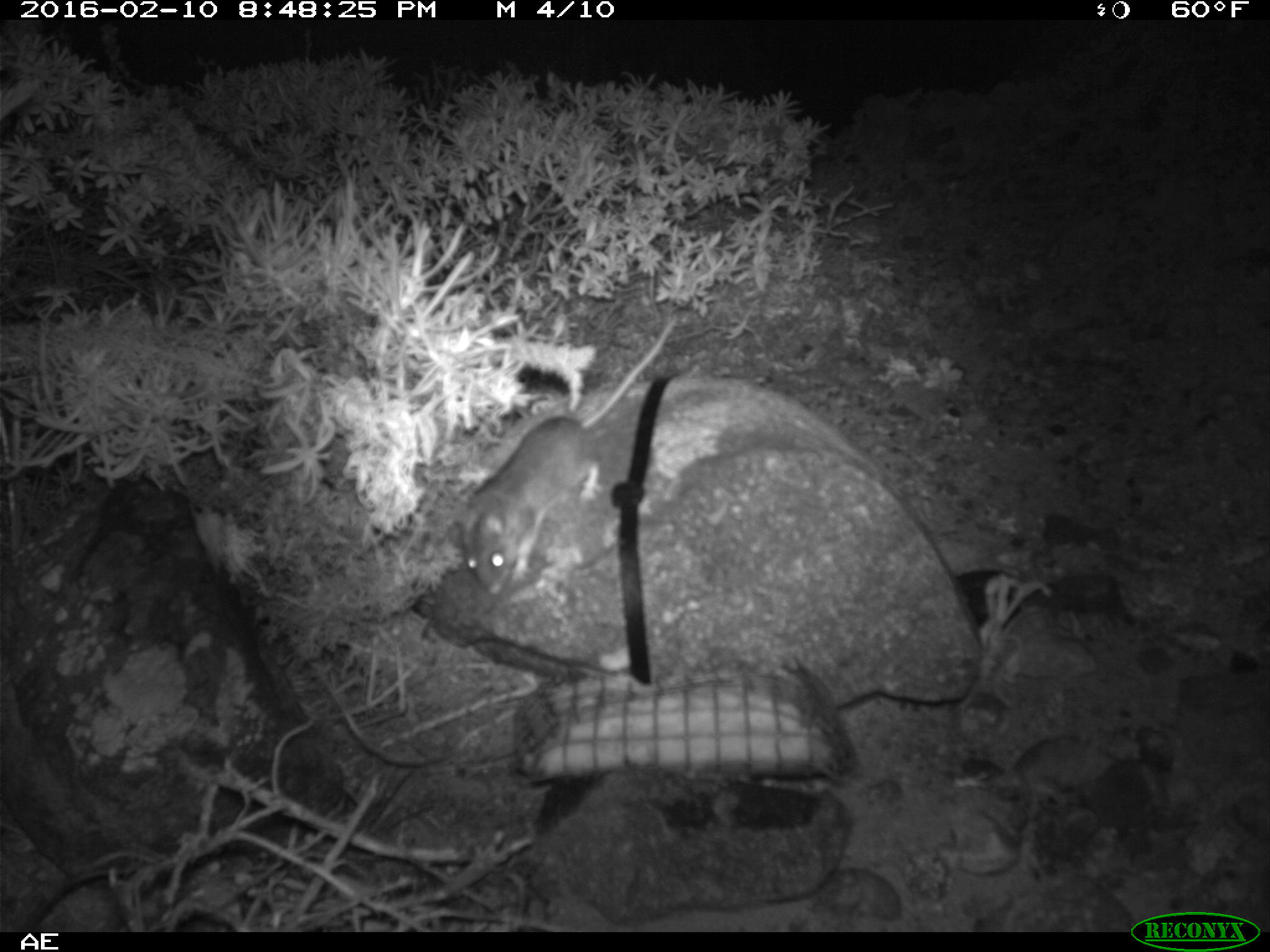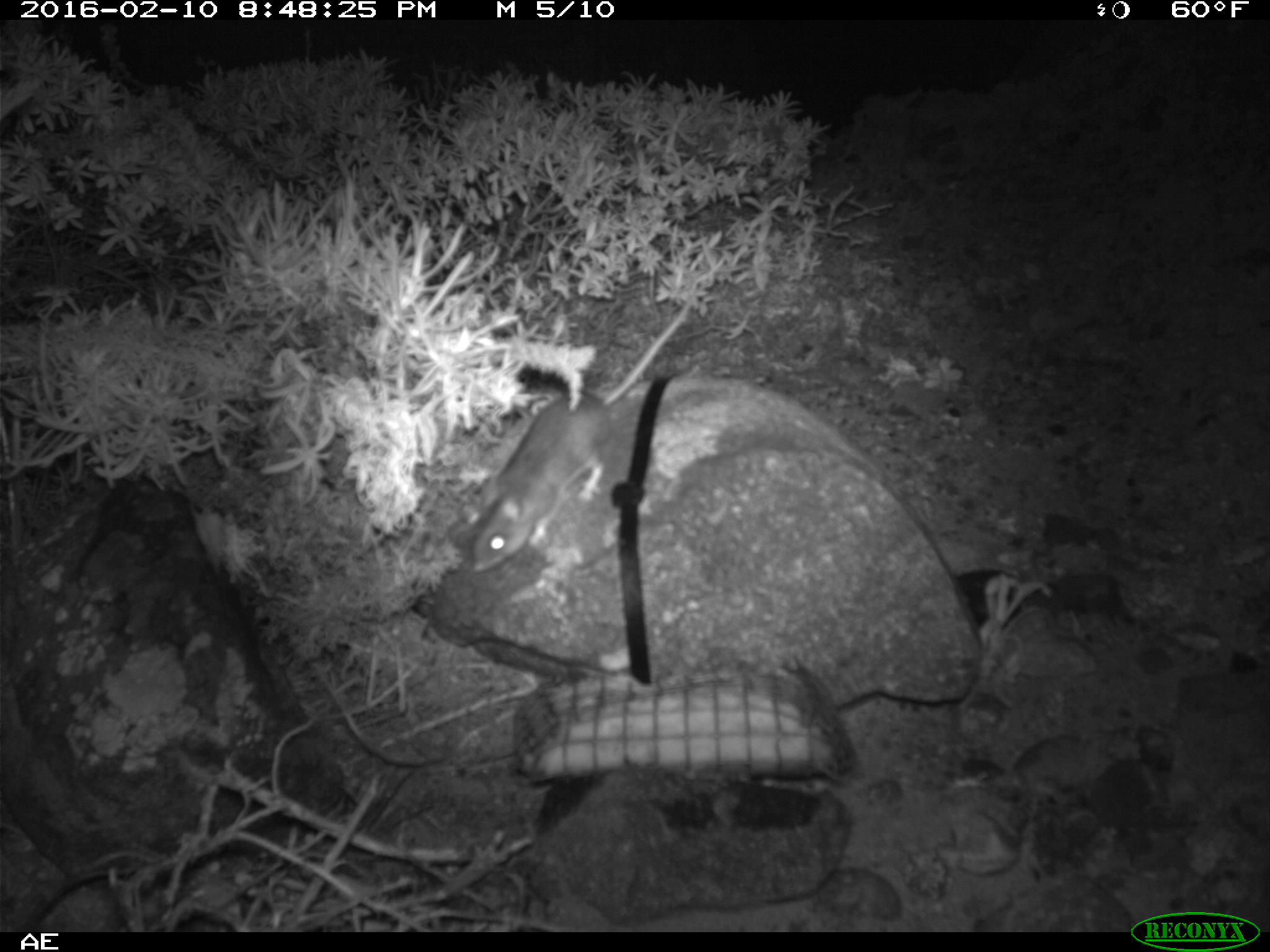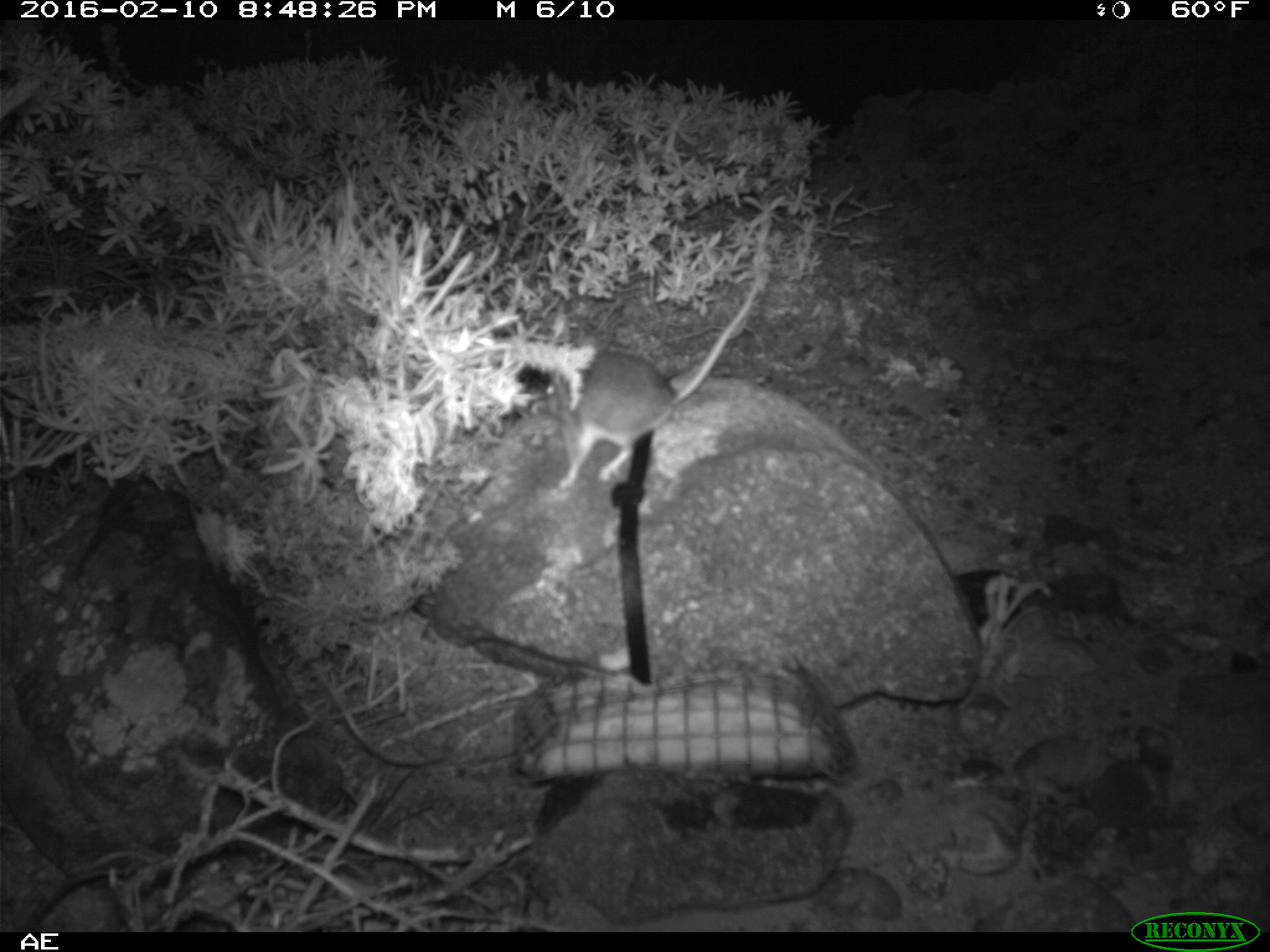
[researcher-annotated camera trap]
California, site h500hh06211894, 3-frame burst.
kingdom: Animalia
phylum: Chordata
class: Mammalia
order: Rodentia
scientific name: Rodentia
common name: rodent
Rodent (Rodentia).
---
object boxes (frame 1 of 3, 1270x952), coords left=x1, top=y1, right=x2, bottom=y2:
rodent: left=455, top=317, right=676, bottom=594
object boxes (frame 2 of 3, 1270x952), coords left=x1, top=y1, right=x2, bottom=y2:
rodent: left=473, top=296, right=693, bottom=572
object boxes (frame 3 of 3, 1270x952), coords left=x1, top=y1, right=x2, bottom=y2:
rodent: left=546, top=287, right=757, bottom=490